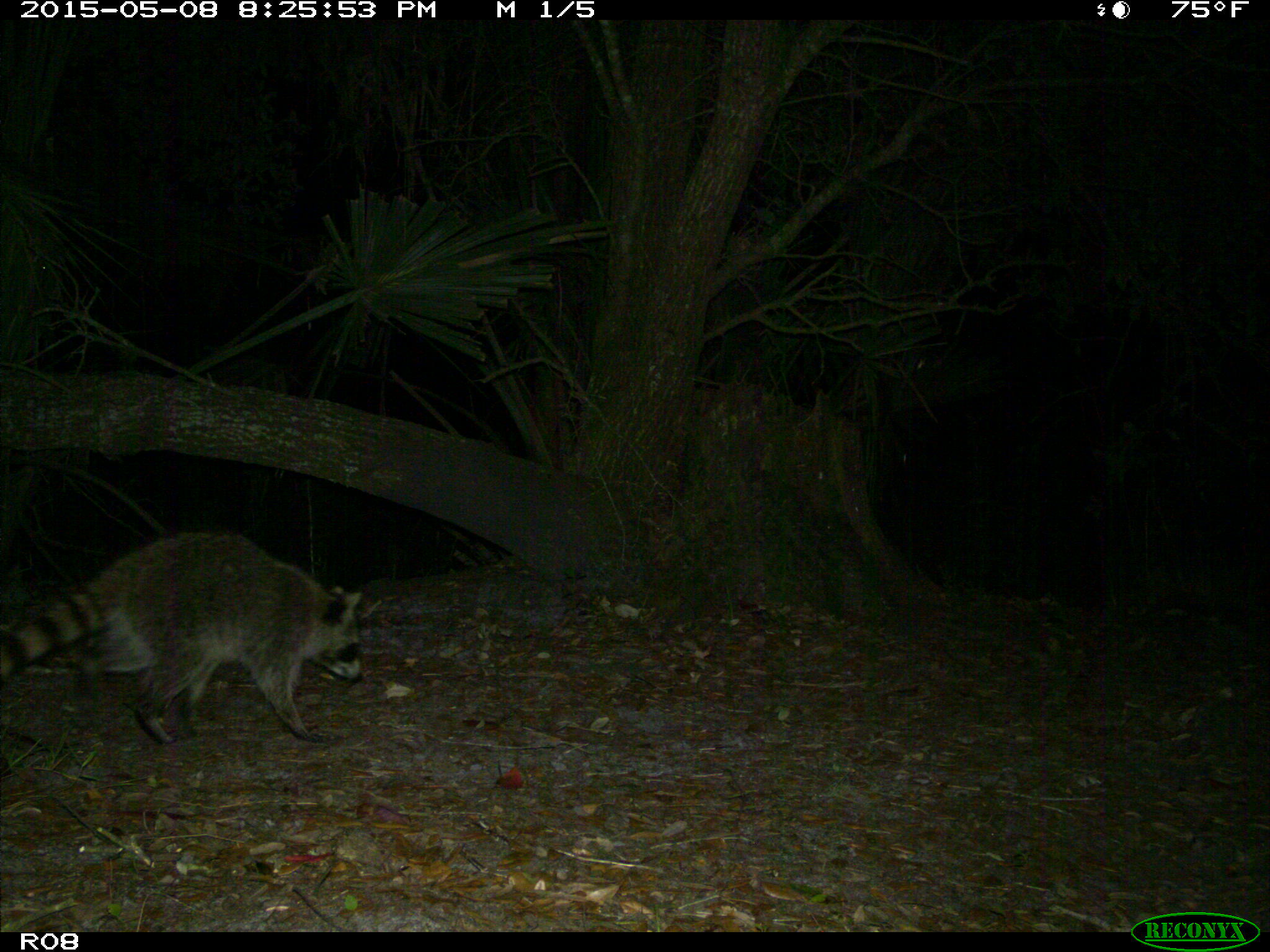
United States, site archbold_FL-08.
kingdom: Animalia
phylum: Chordata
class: Mammalia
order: Carnivora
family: Procyonidae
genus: Procyon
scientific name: Procyon lotor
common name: common raccoon